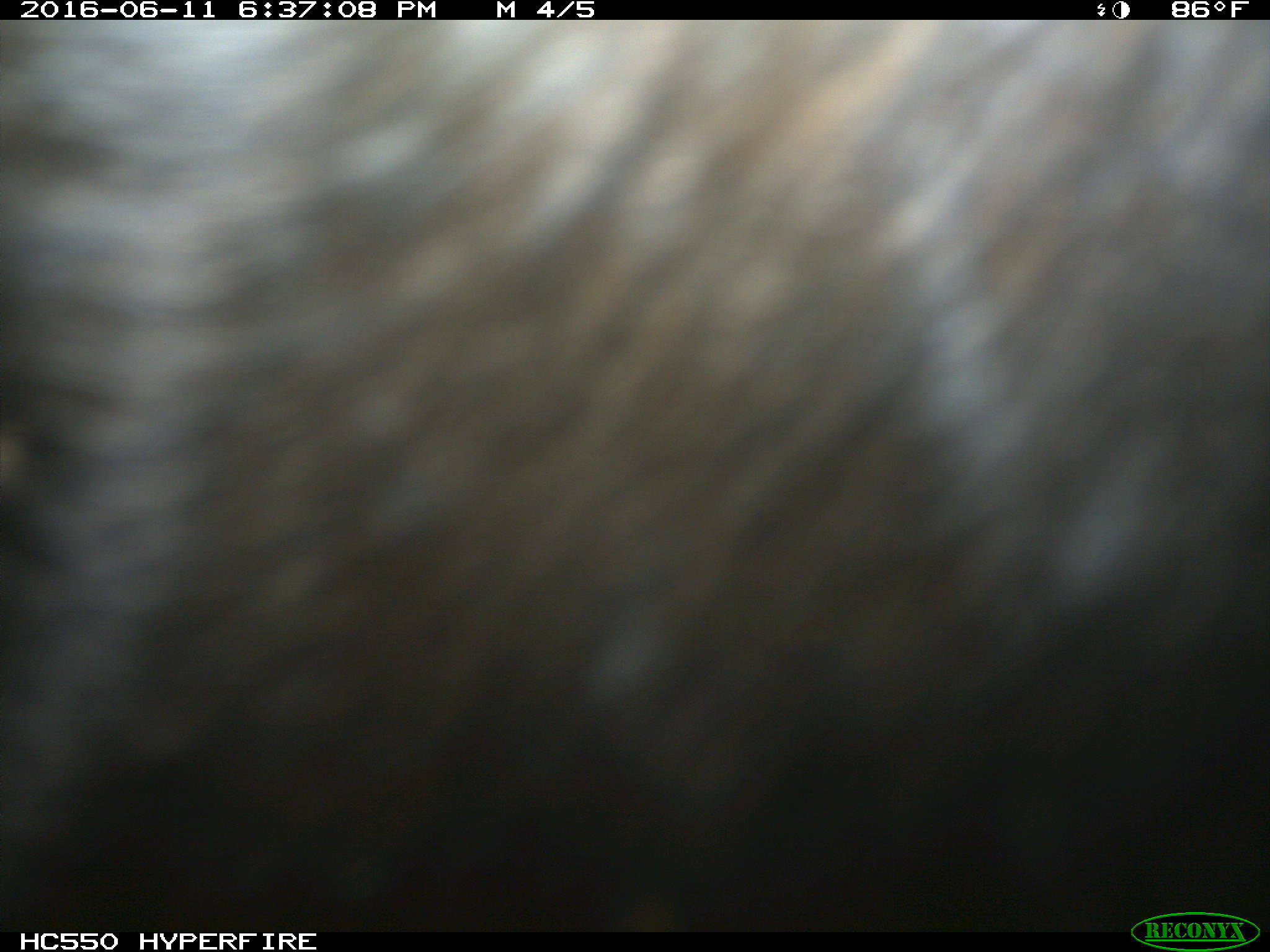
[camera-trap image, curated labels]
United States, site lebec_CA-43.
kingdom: Animalia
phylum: Chordata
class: Mammalia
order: Artiodactyla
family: Bovidae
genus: Bos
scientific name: Bos taurus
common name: domestic cow